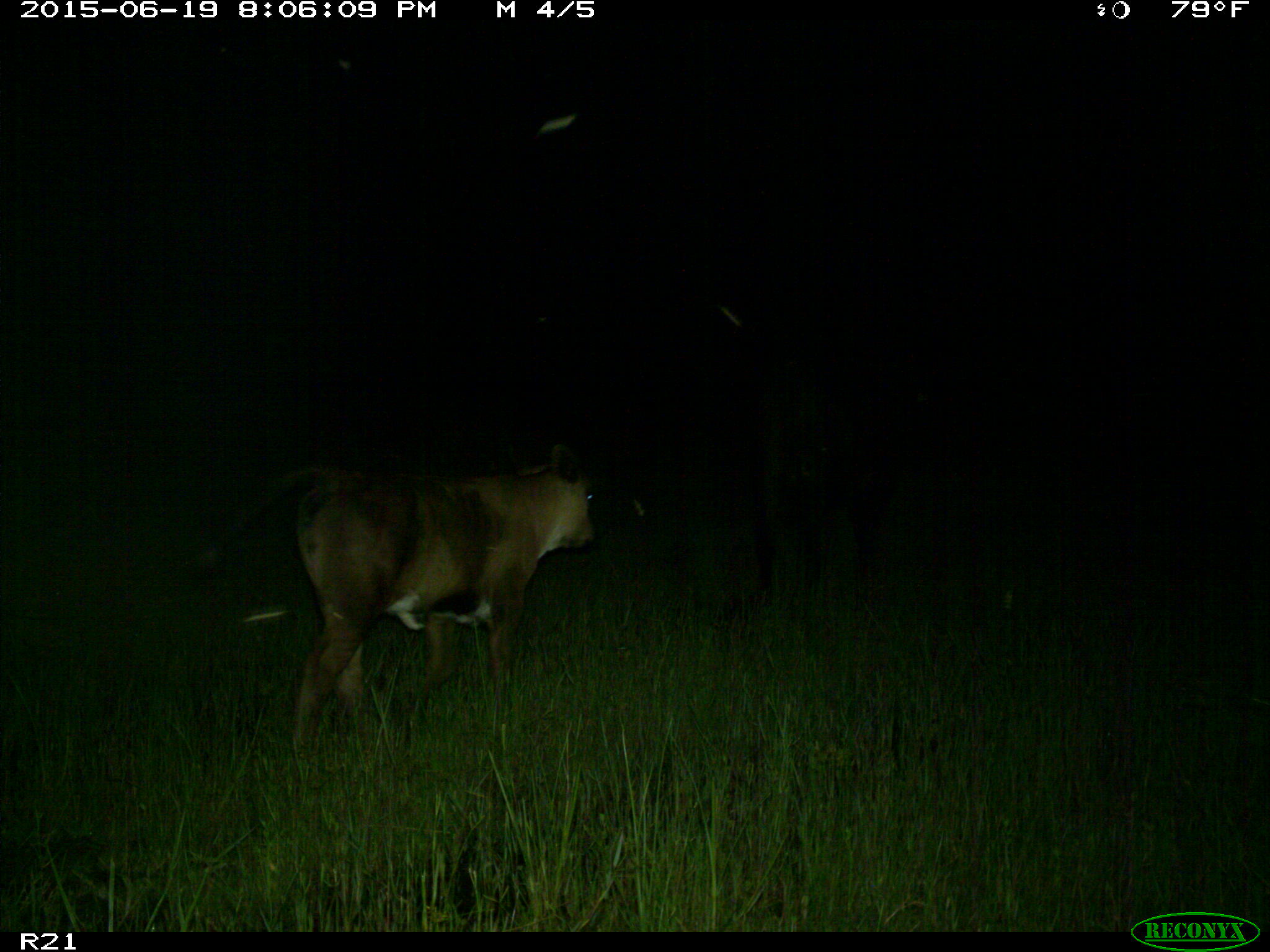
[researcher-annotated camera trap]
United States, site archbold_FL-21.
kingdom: Animalia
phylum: Chordata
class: Mammalia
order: Artiodactyla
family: Bovidae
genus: Bos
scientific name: Bos taurus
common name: domestic cow